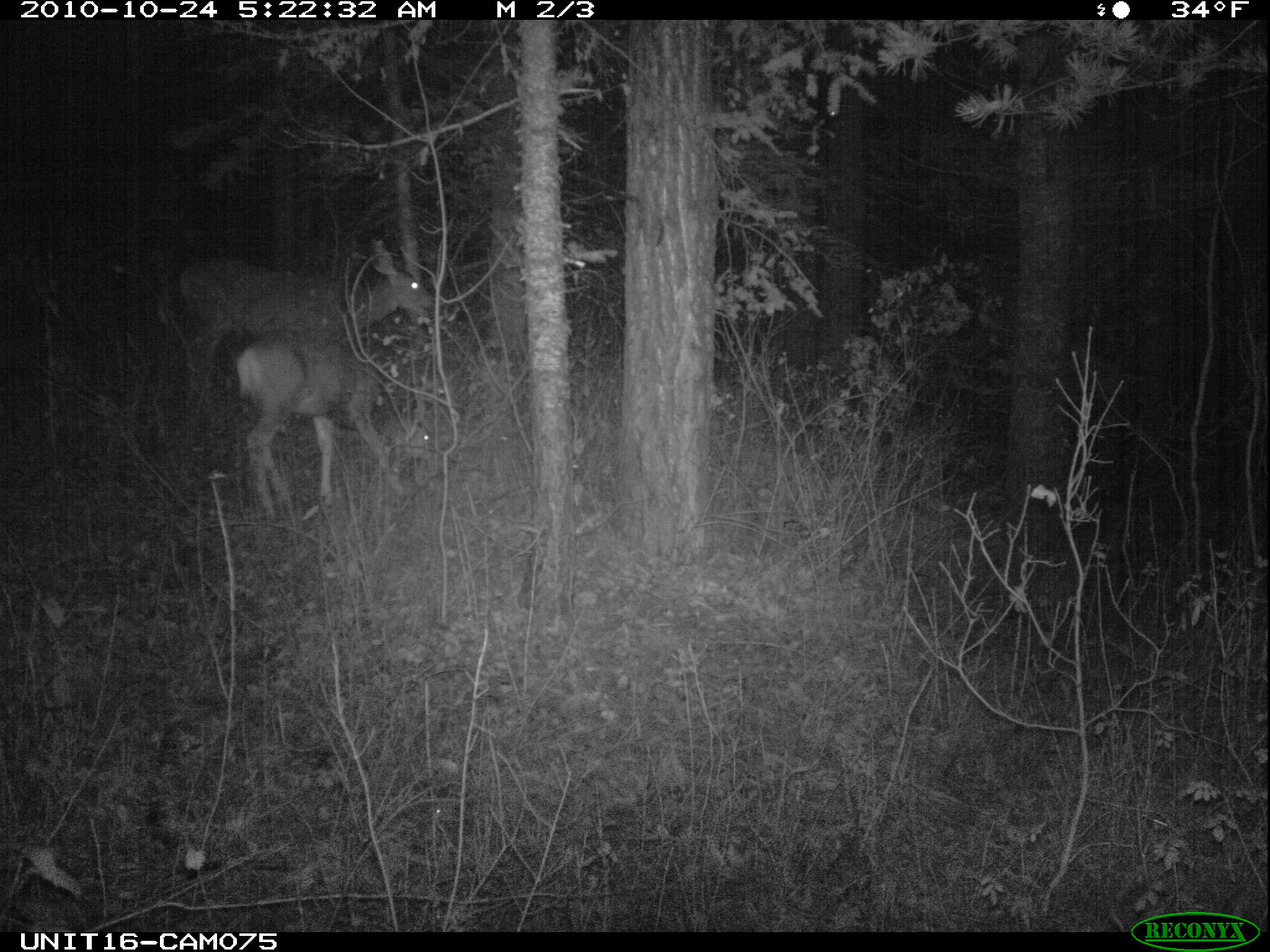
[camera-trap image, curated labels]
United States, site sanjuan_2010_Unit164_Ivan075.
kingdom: Animalia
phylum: Chordata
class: Mammalia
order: Artiodactyla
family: Cervidae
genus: Odocoileus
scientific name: Odocoileus hemionus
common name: mule deer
Odocoileus hemionus (mule deer).